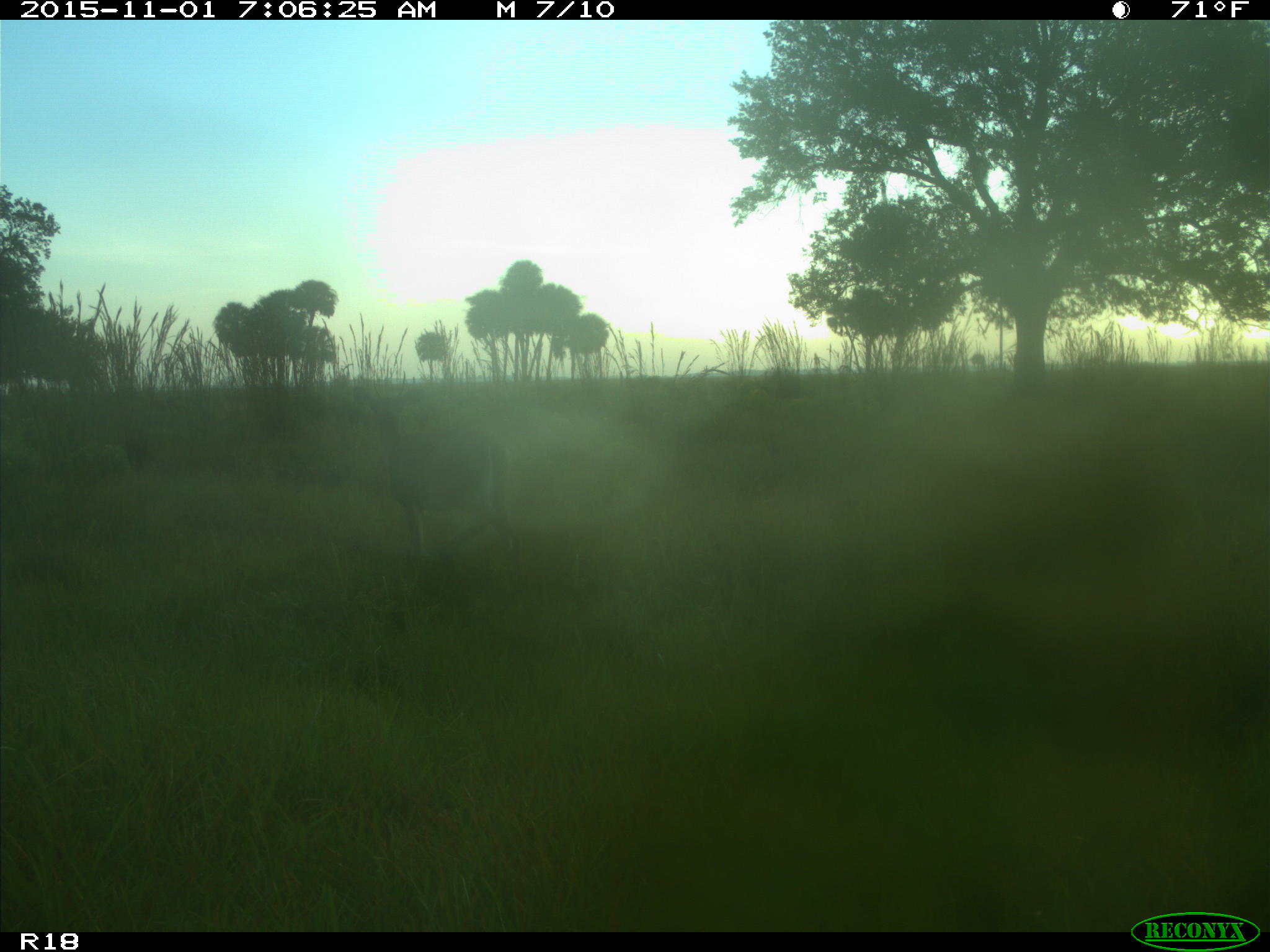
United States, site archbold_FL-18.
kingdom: Animalia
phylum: Chordata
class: Mammalia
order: Artiodactyla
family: Cervidae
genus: Odocoileus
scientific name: Odocoileus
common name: deer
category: unidentified deer